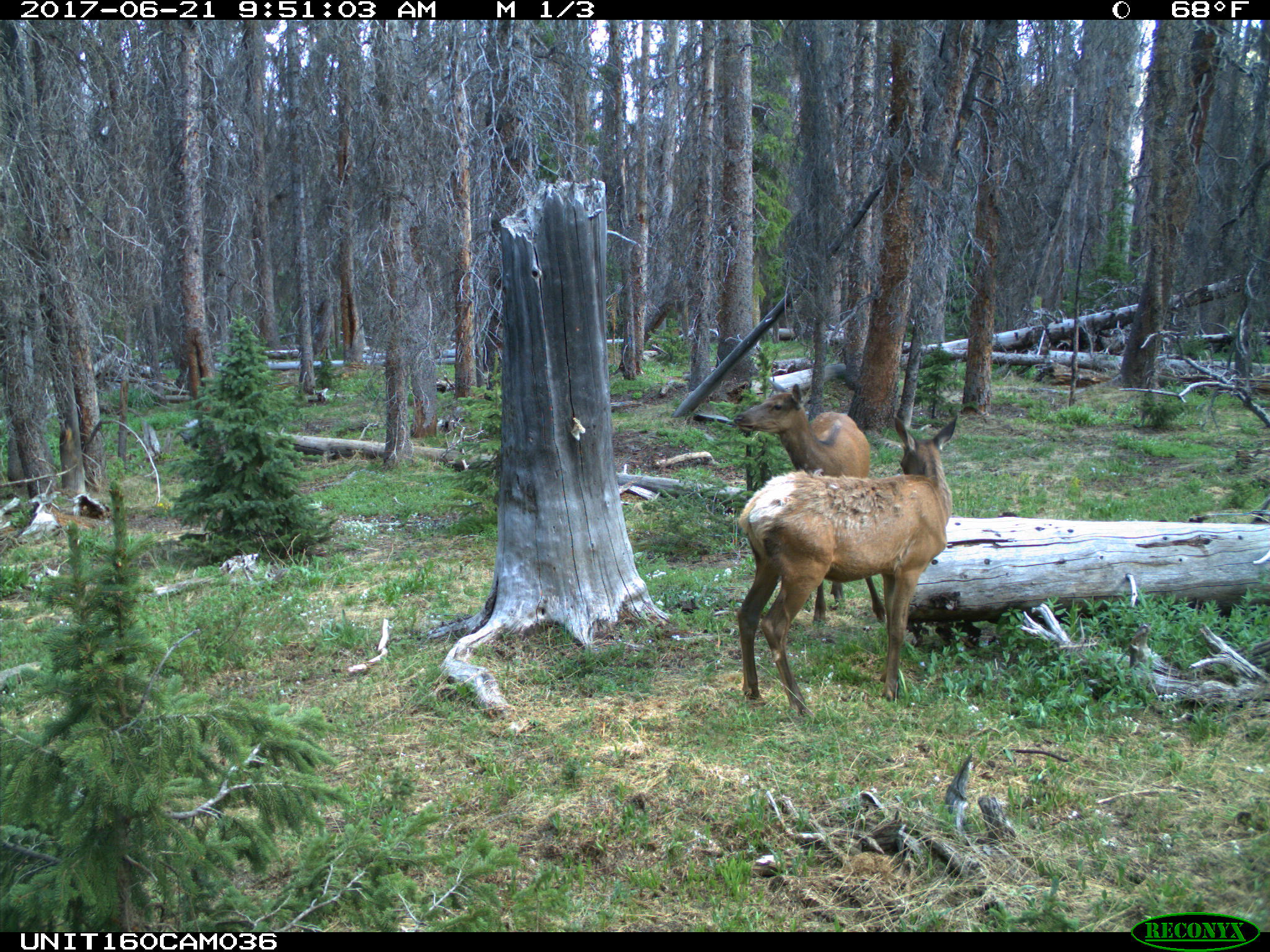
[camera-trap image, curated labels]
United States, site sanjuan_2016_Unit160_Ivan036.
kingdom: Animalia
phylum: Chordata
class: Mammalia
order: Artiodactyla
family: Cervidae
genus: Cervus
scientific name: Cervus elaphus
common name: red deer